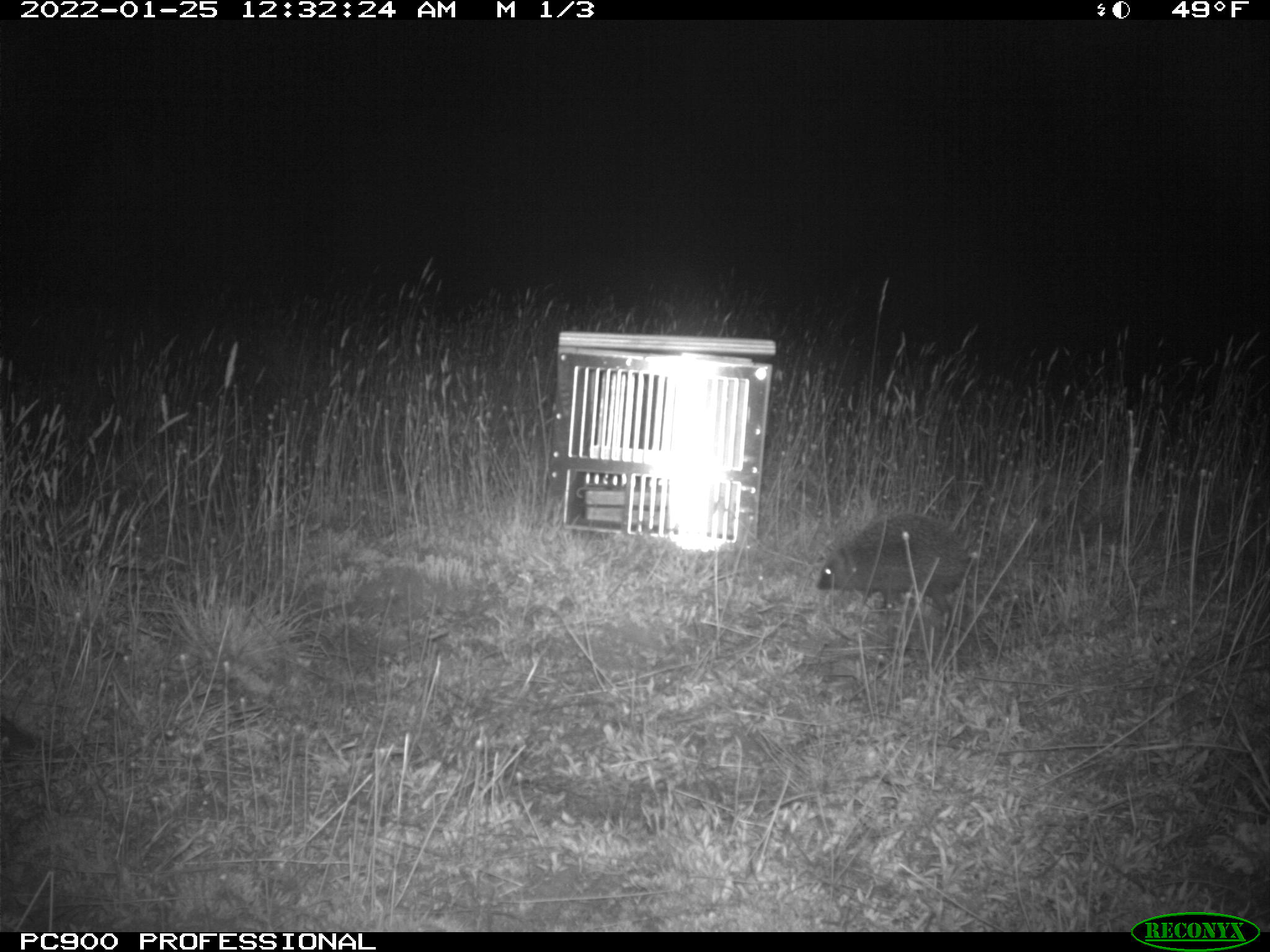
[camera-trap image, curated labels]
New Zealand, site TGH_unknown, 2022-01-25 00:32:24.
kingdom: Animalia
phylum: Chordata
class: Mammalia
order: Eulipotyphla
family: Erinaceidae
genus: Erinaceus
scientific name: Erinaceus europaeus europaeus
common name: european hedgehog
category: hedgehog